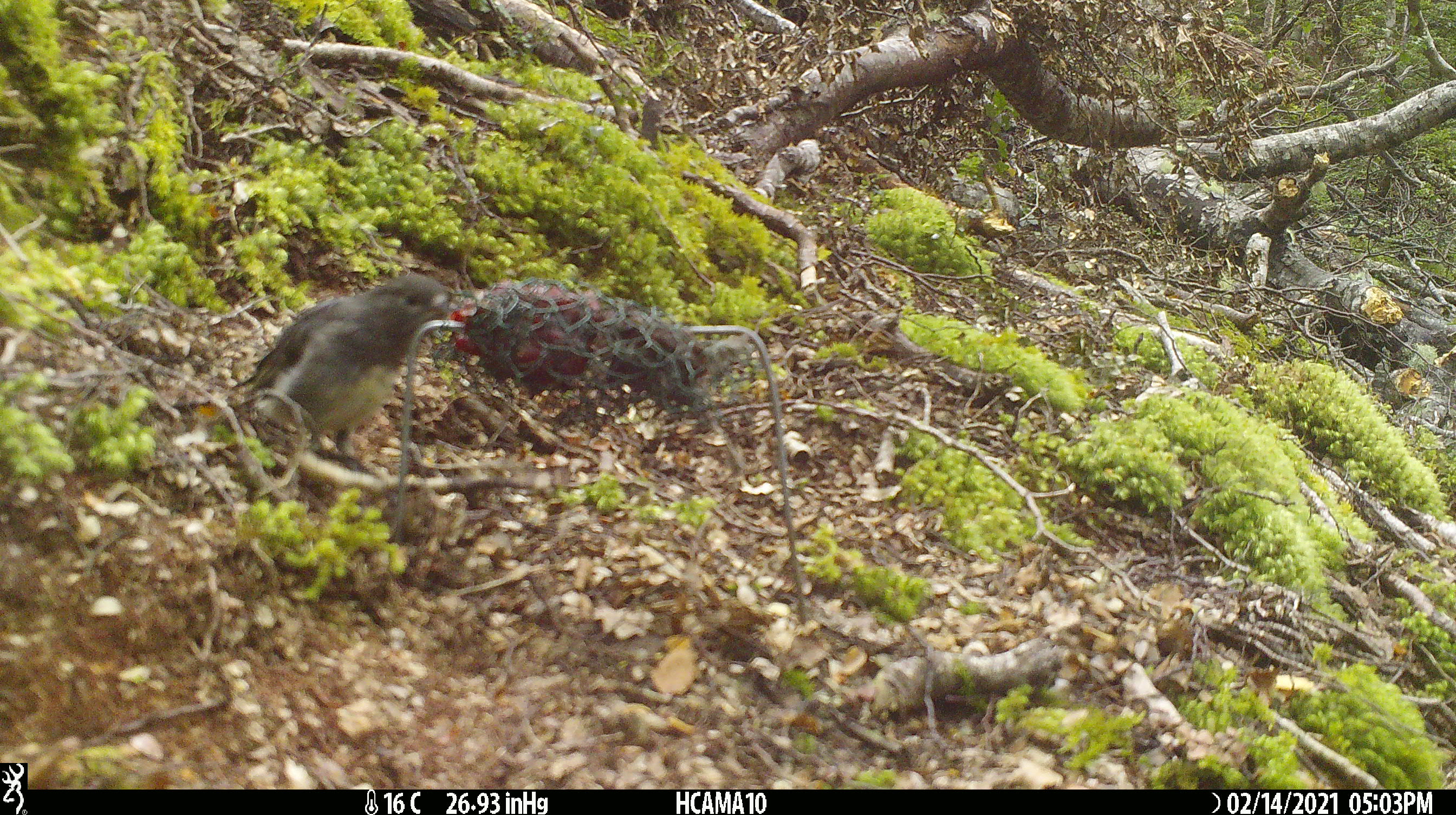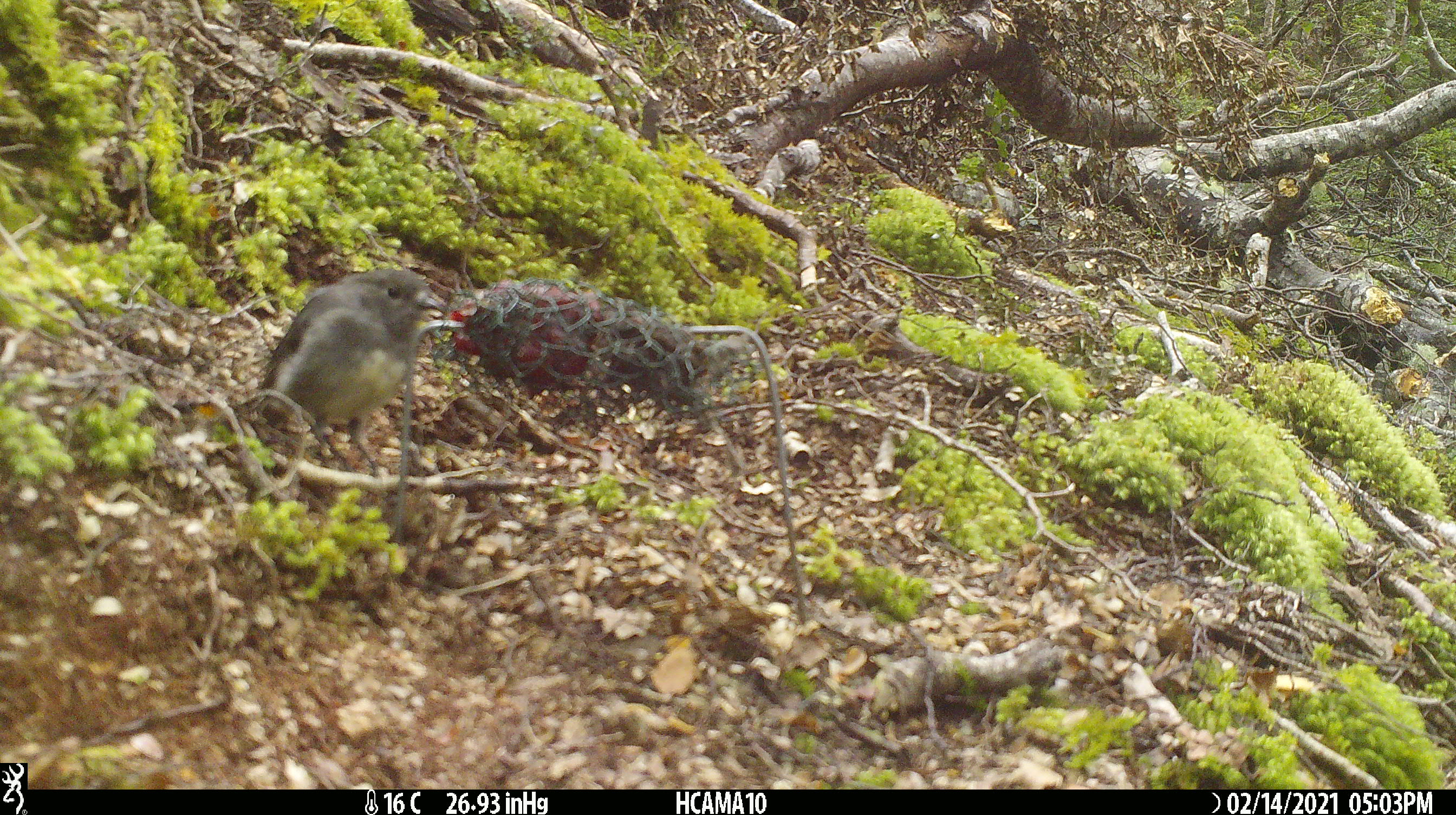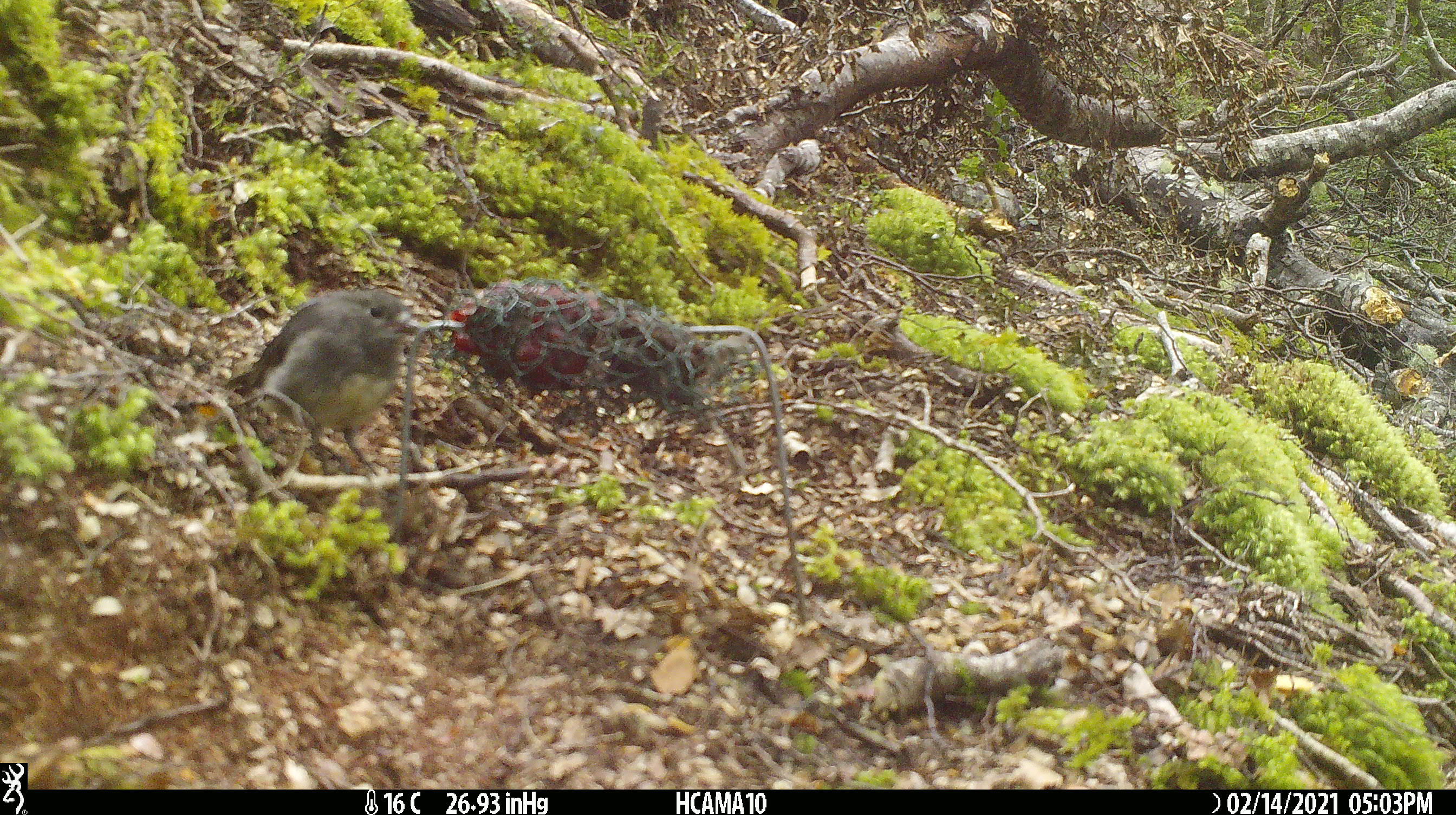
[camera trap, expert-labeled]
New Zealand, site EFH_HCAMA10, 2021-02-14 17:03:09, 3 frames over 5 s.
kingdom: Animalia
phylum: Chordata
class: Aves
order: Passeriformes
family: Petroicidae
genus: Petroica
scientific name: Petroica australis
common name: new zealand robin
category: robin